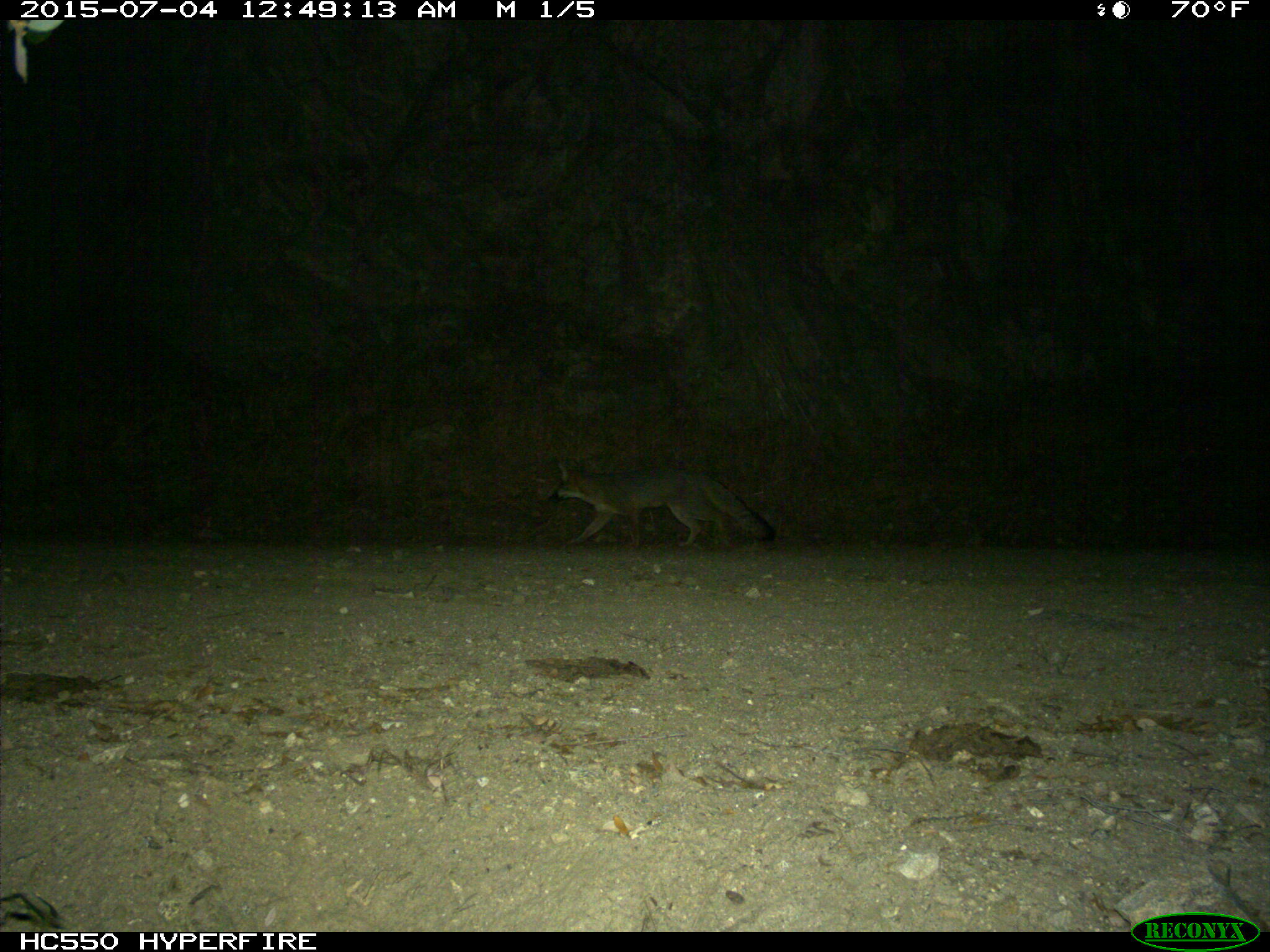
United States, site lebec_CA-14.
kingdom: Animalia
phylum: Chordata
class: Mammalia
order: Carnivora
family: Canidae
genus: Urocyon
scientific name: Urocyon cinereoargenteus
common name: gray fox